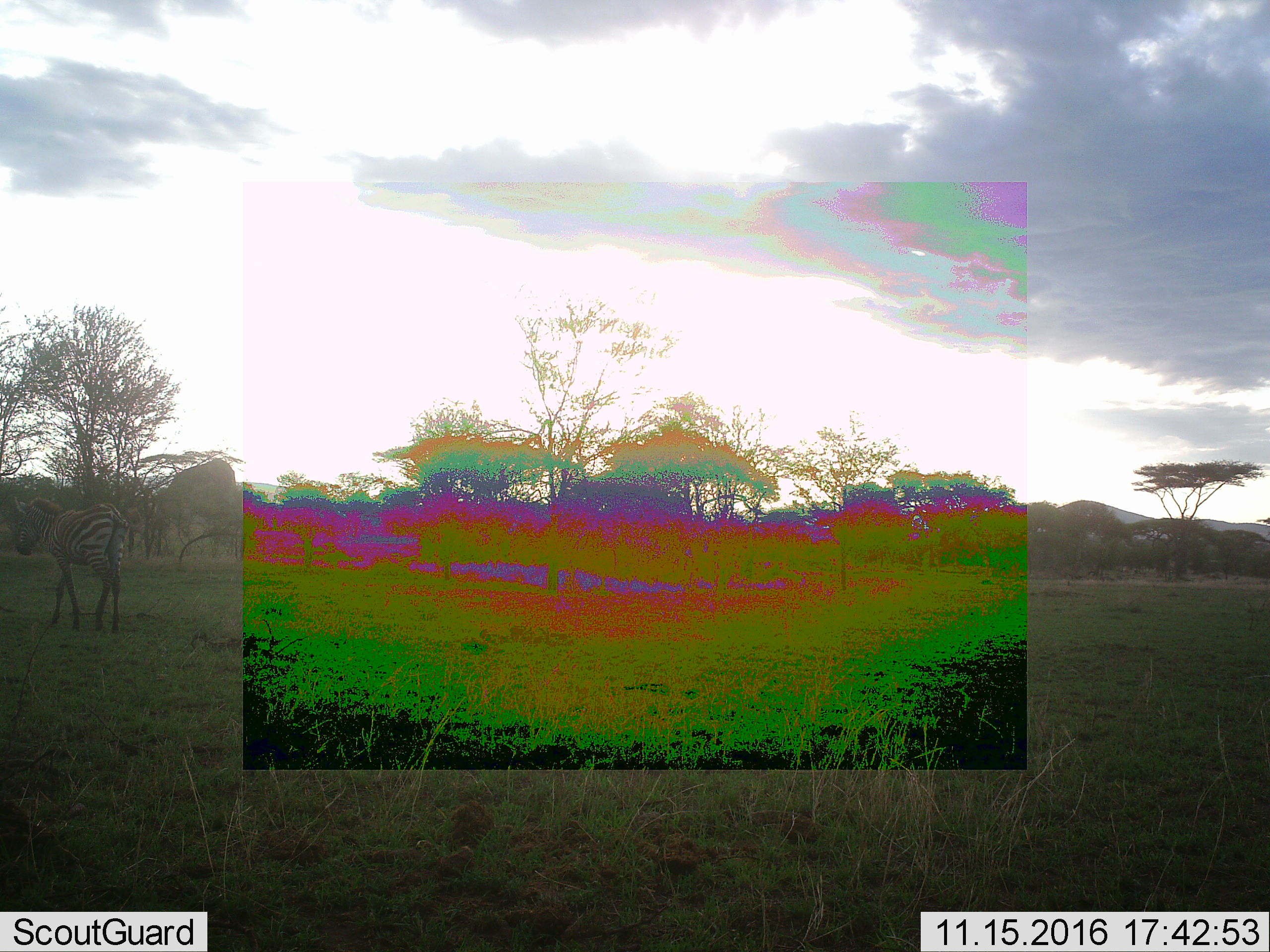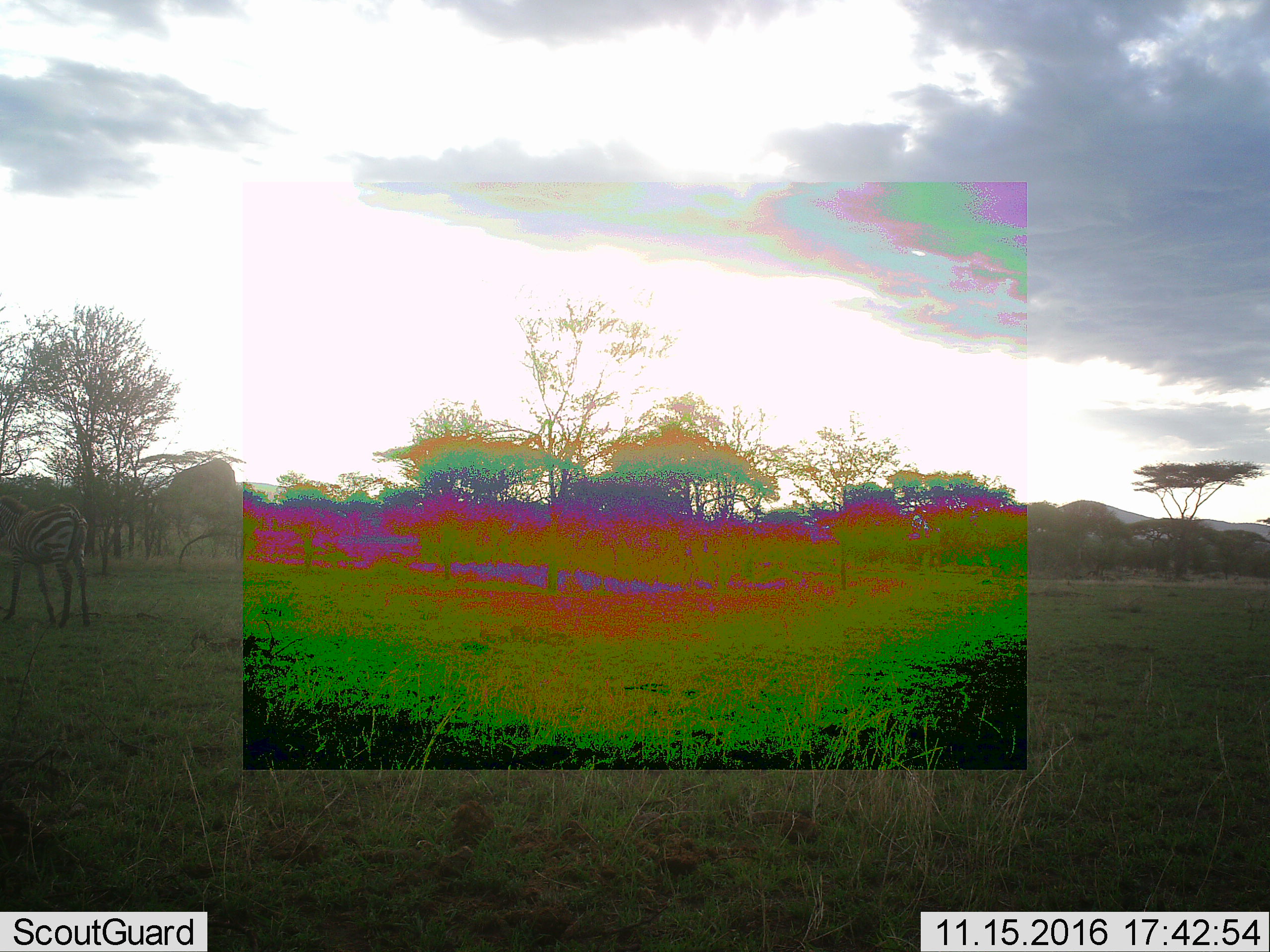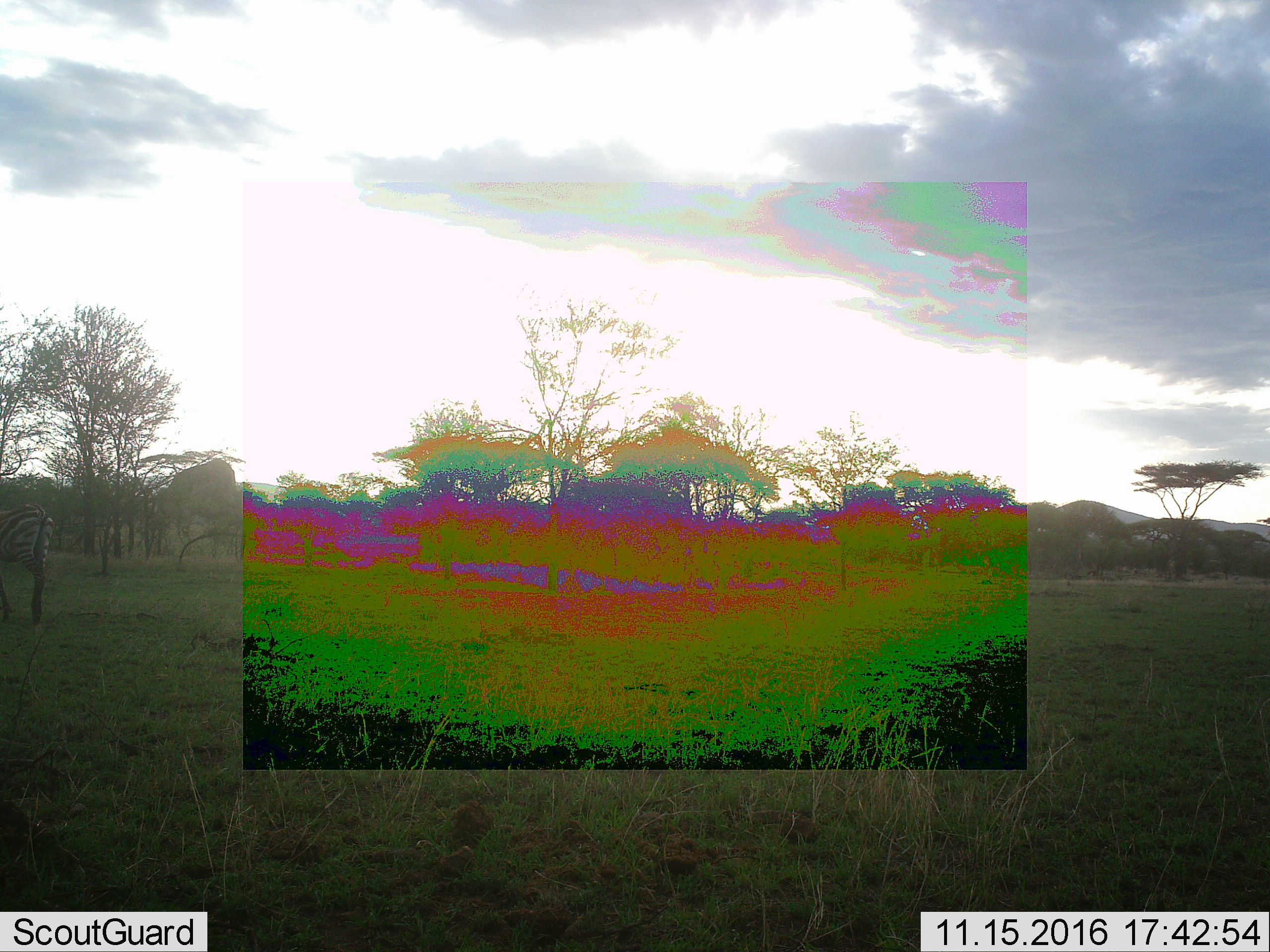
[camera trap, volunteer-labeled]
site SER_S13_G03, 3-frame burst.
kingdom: Animalia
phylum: Chordata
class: Mammalia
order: Perissodactyla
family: Equidae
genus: Equus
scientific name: Equus quagga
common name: plains zebra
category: zebraplains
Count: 1.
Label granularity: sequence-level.